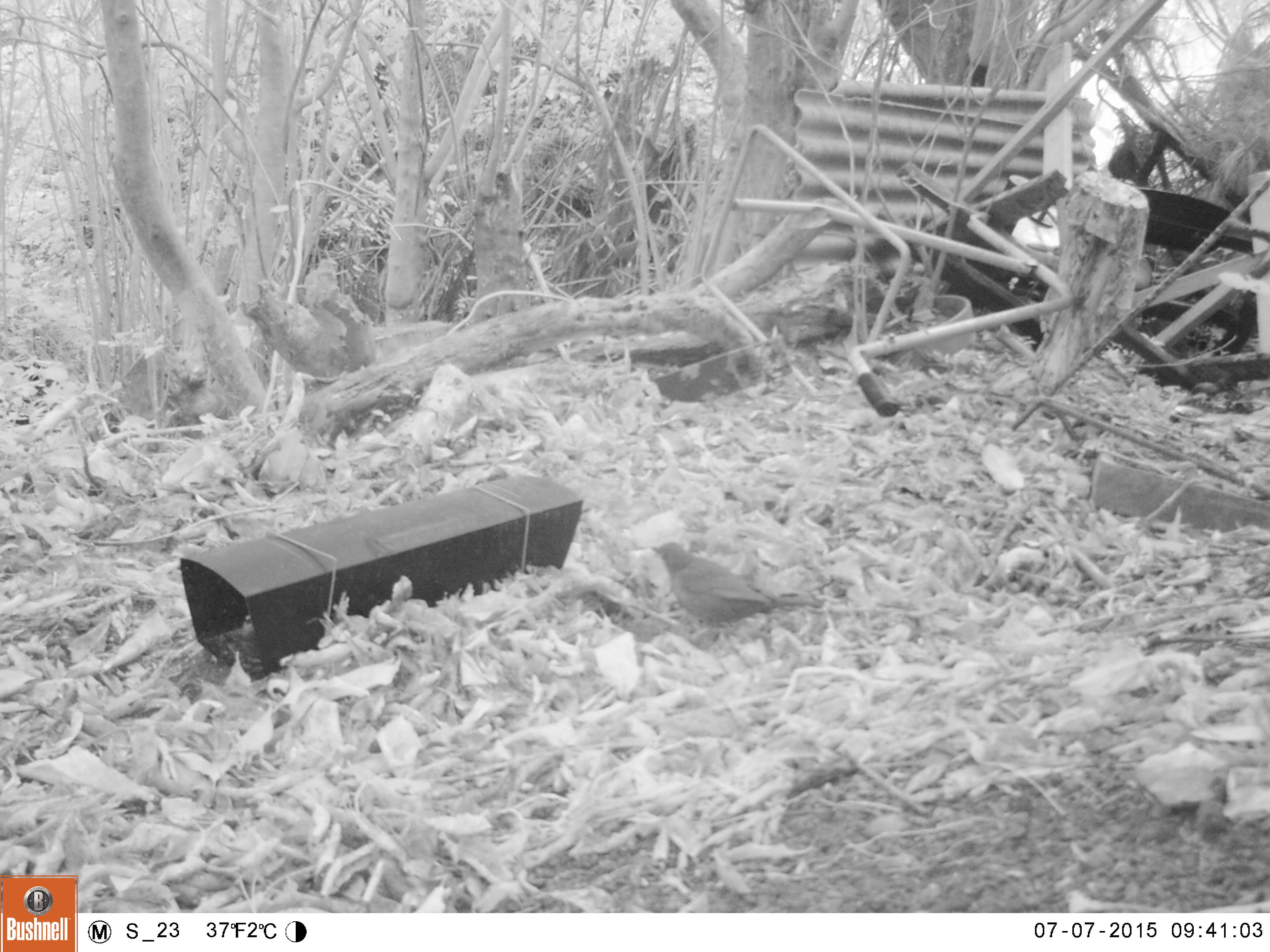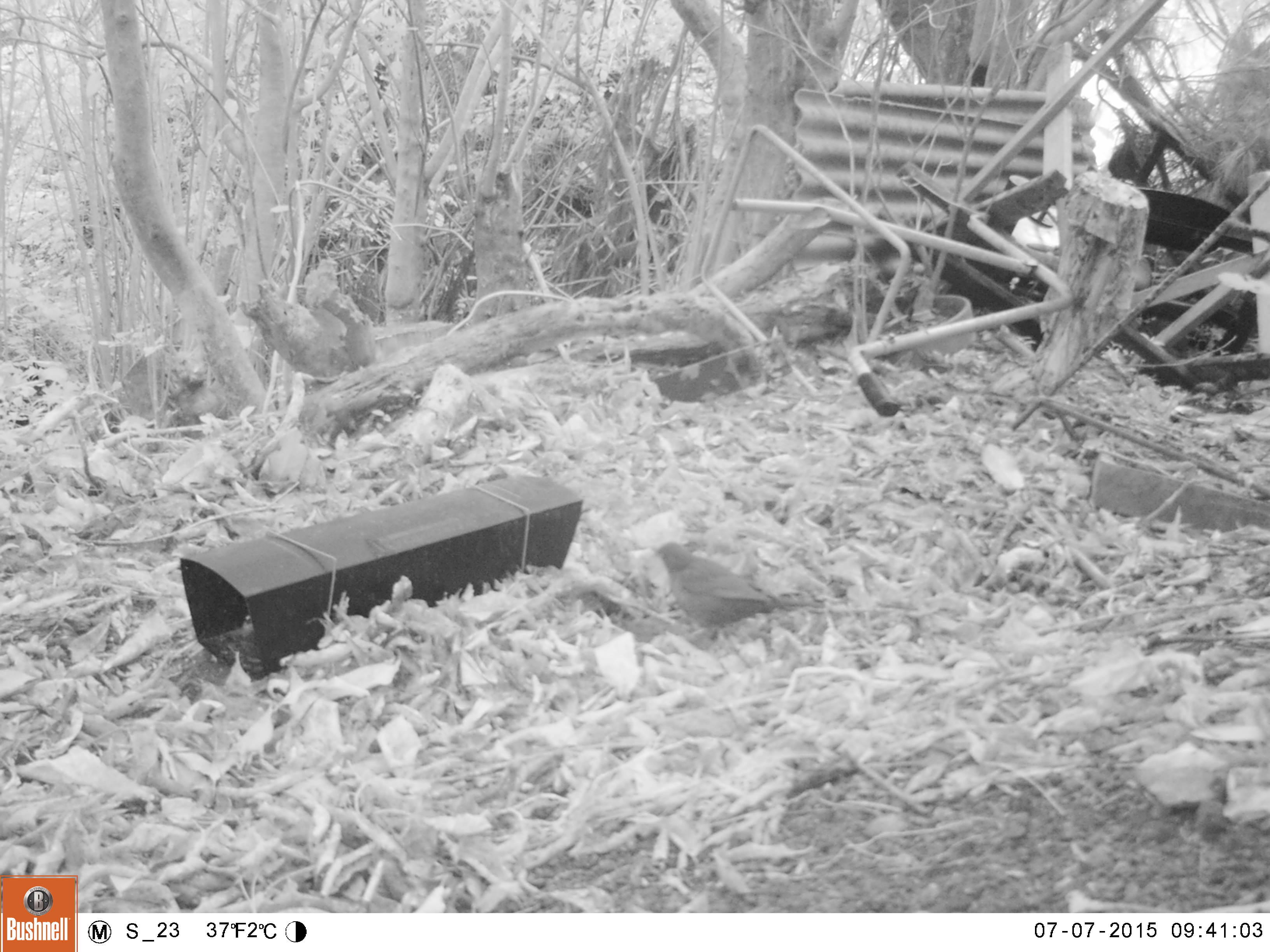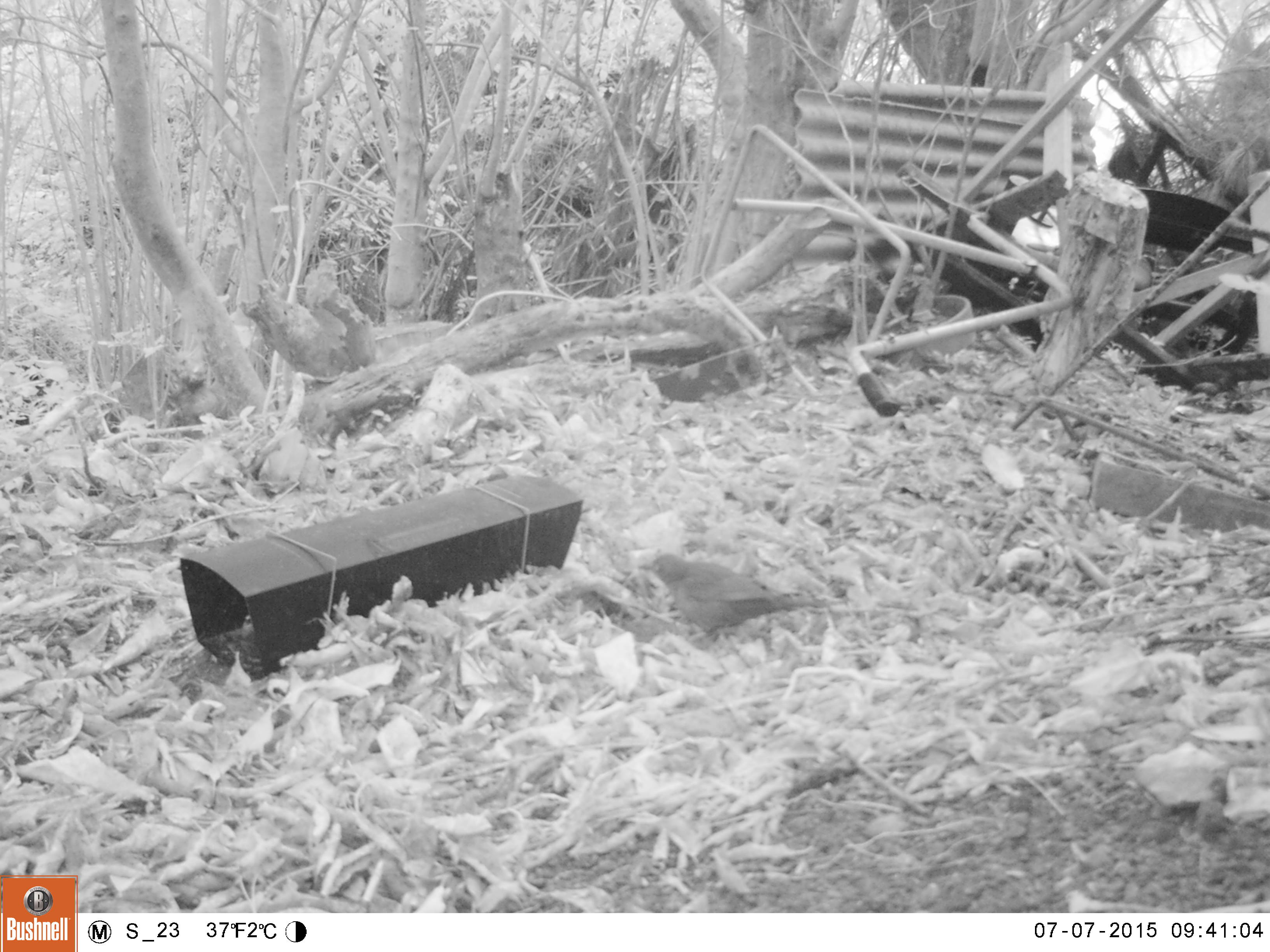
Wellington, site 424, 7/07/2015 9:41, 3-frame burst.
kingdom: Animalia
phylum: Chordata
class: Aves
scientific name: Aves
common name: bird